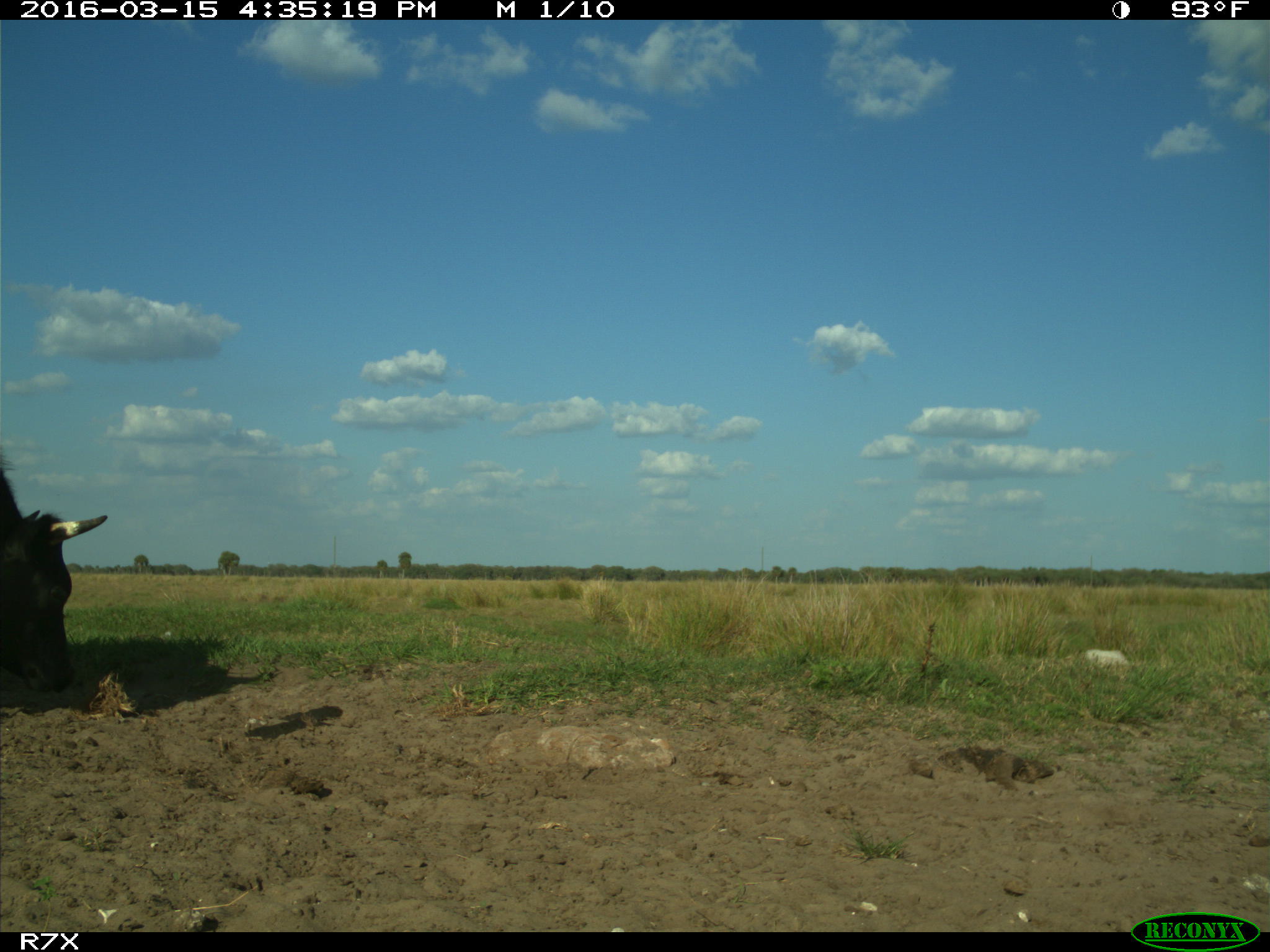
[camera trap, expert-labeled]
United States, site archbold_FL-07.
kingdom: Animalia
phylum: Chordata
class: Mammalia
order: Artiodactyla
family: Bovidae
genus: Bos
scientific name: Bos taurus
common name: domestic cow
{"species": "Bos taurus (domestic cow)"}